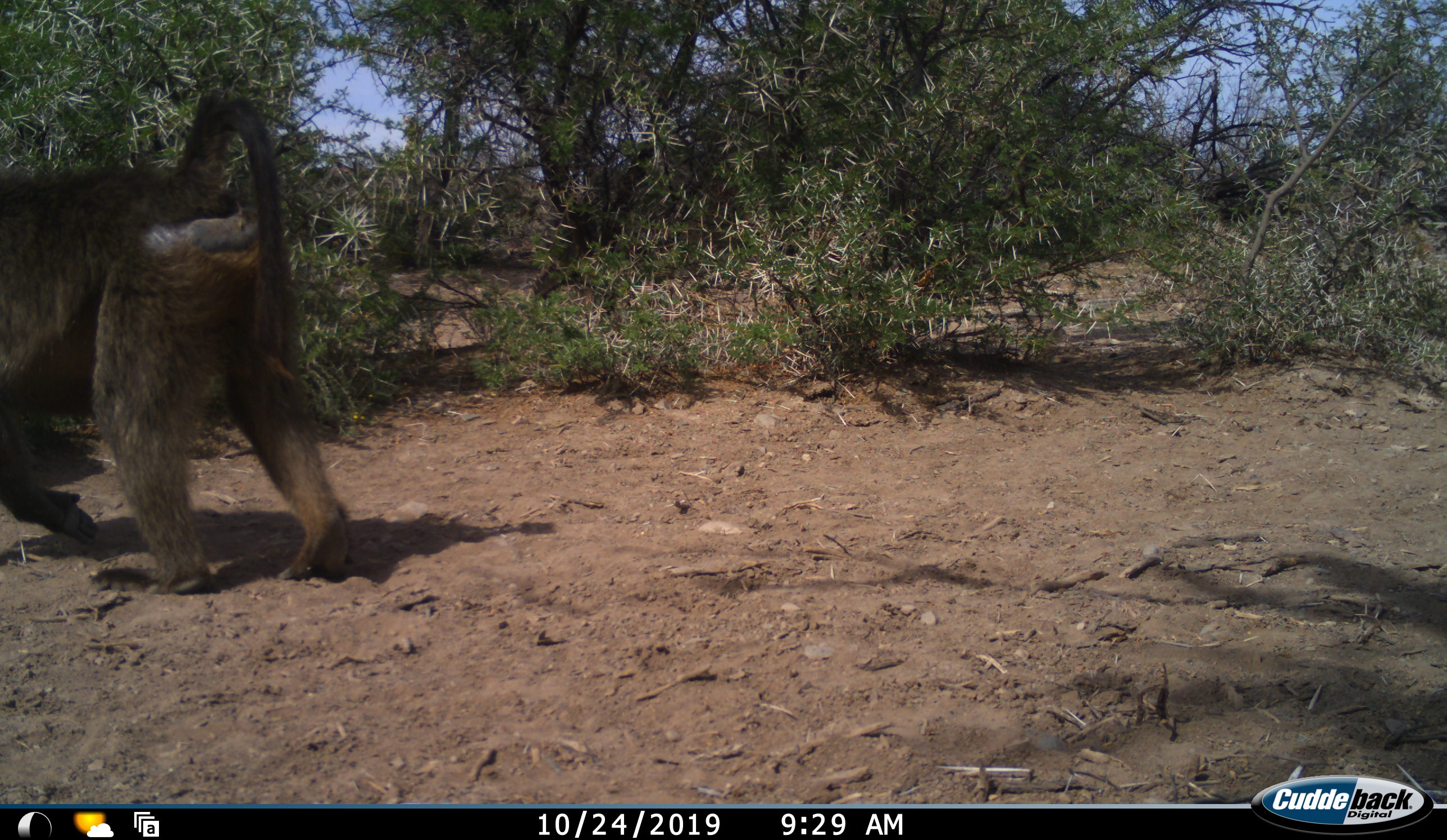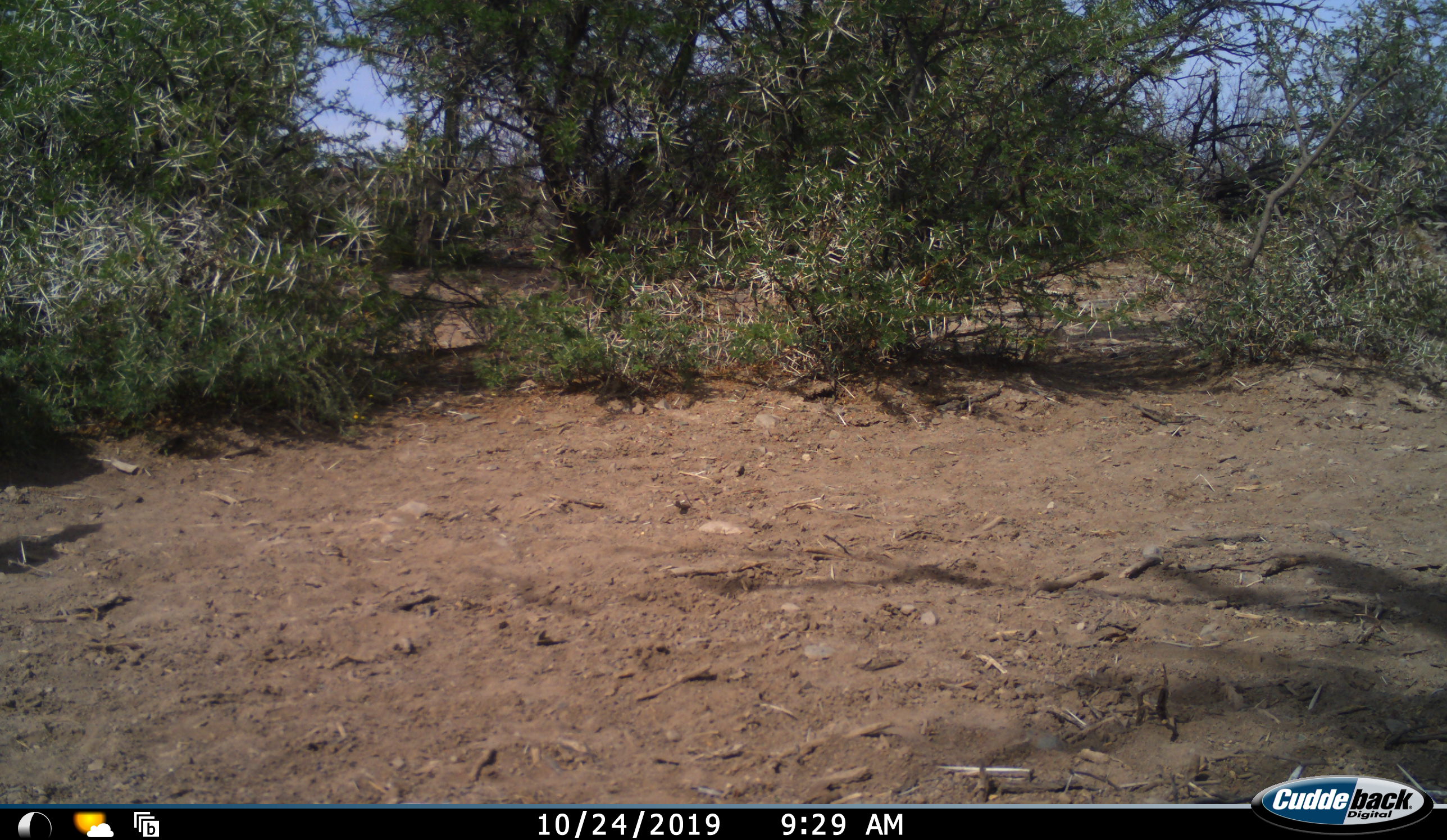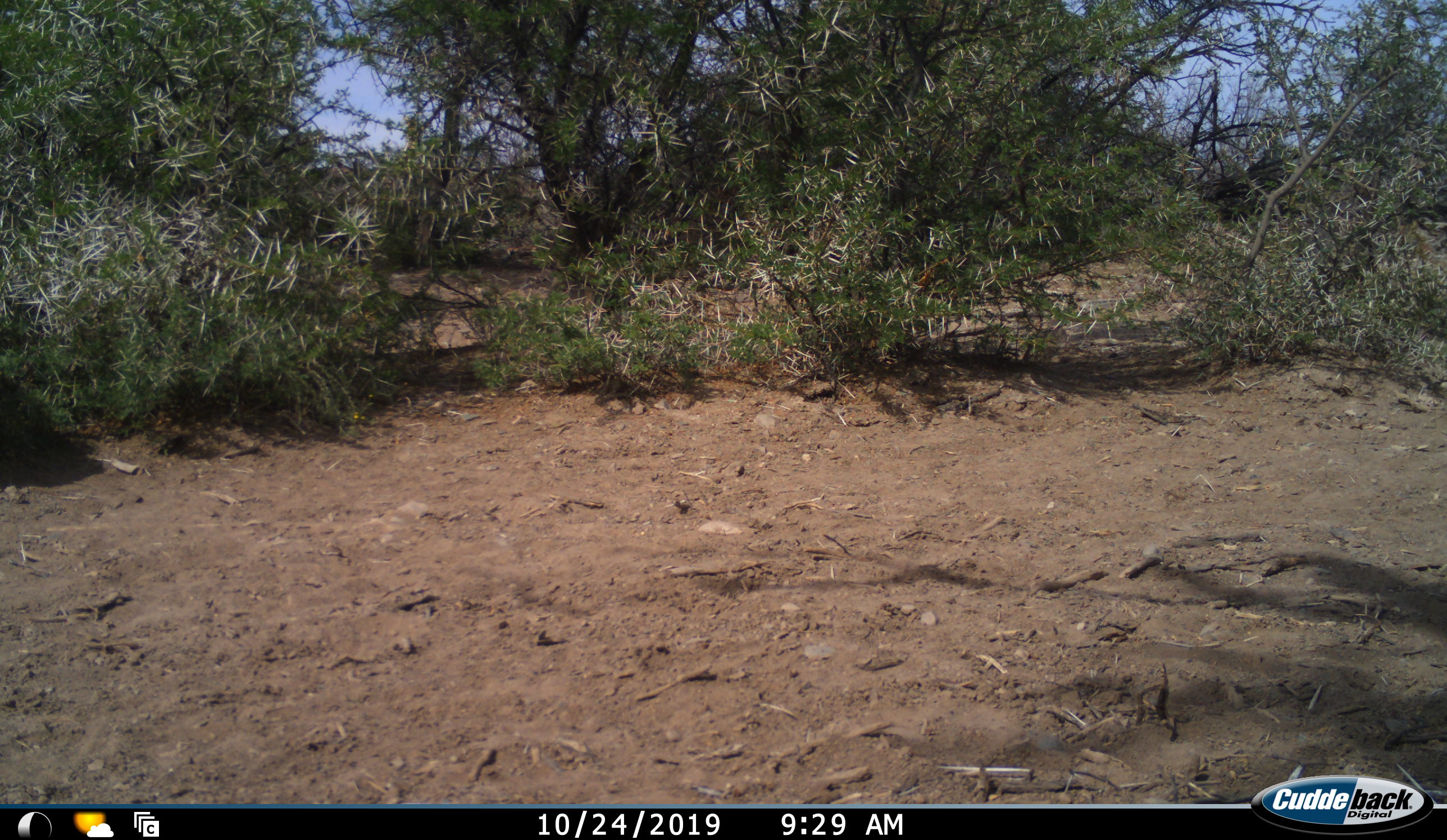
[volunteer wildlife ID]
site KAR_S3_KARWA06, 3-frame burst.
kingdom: Animalia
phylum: Chordata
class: Mammalia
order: Primates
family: Cercopithecidae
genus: Papio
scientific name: Papio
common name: baboon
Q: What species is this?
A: Baboon (Papio).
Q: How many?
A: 1.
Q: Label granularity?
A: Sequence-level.